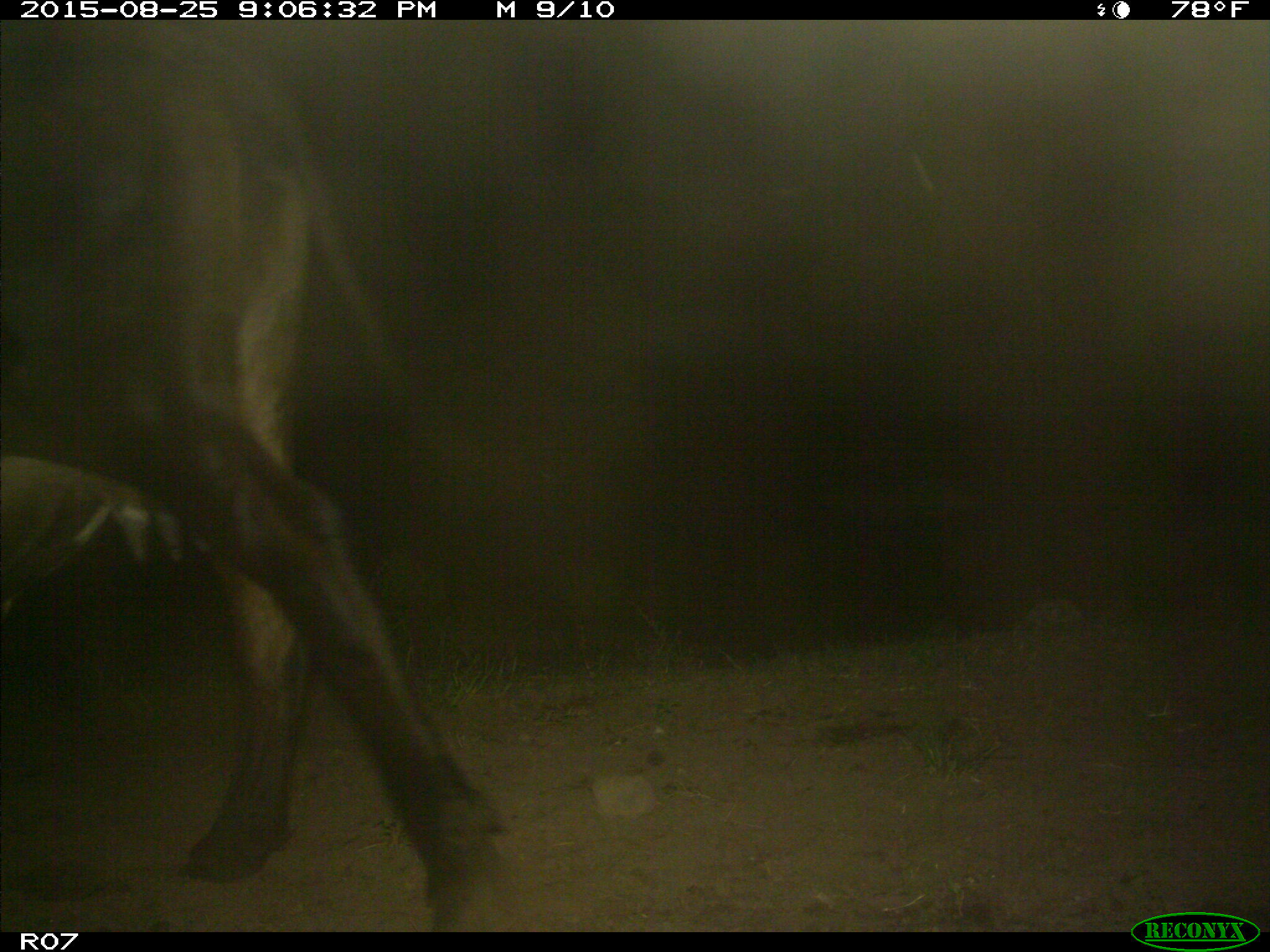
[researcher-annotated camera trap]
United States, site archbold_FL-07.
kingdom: Animalia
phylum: Chordata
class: Mammalia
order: Artiodactyla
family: Bovidae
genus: Bos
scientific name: Bos taurus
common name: domestic cow